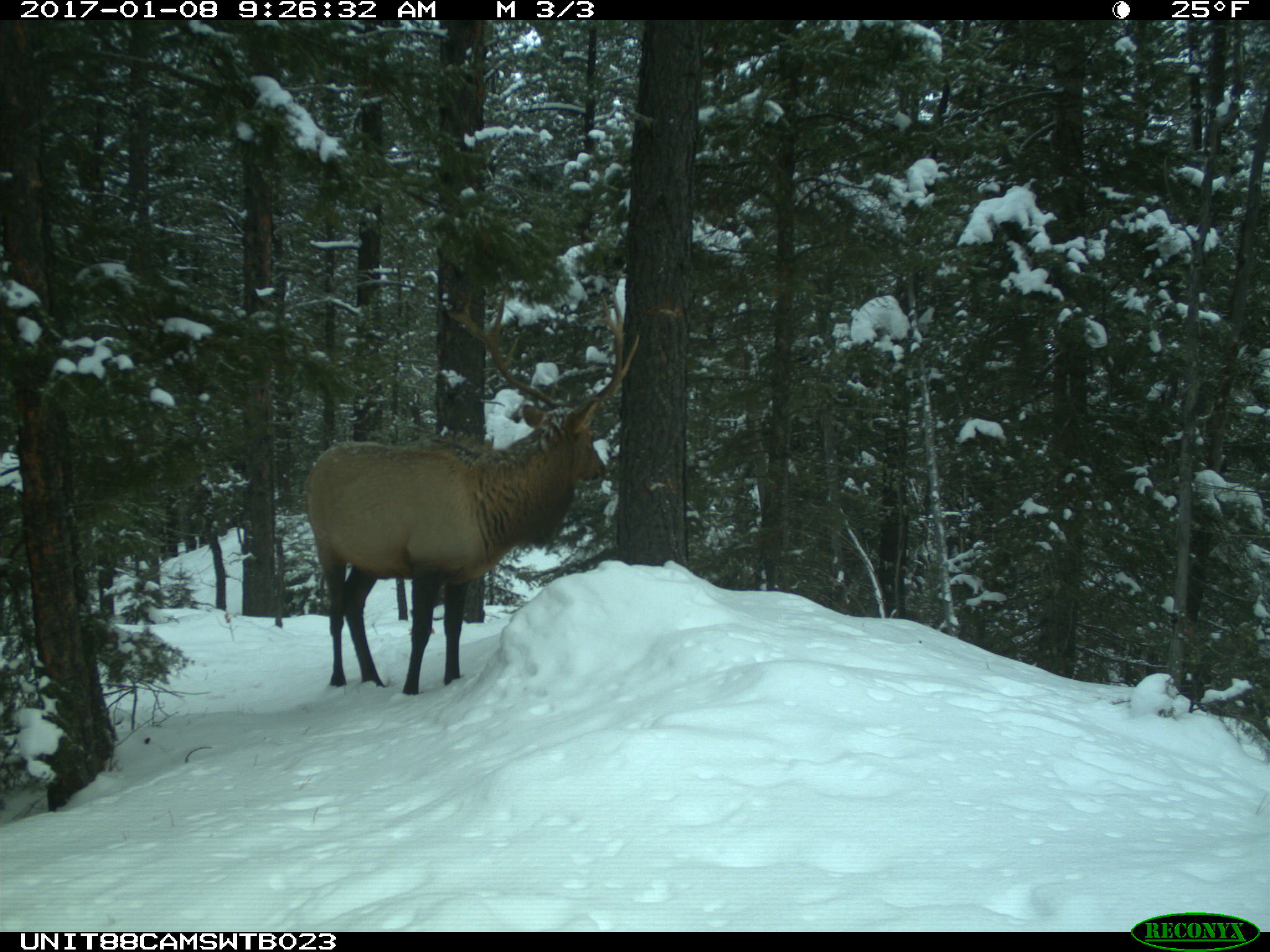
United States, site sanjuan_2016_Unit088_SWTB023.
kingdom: Animalia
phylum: Chordata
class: Mammalia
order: Artiodactyla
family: Cervidae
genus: Cervus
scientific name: Cervus elaphus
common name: red deer